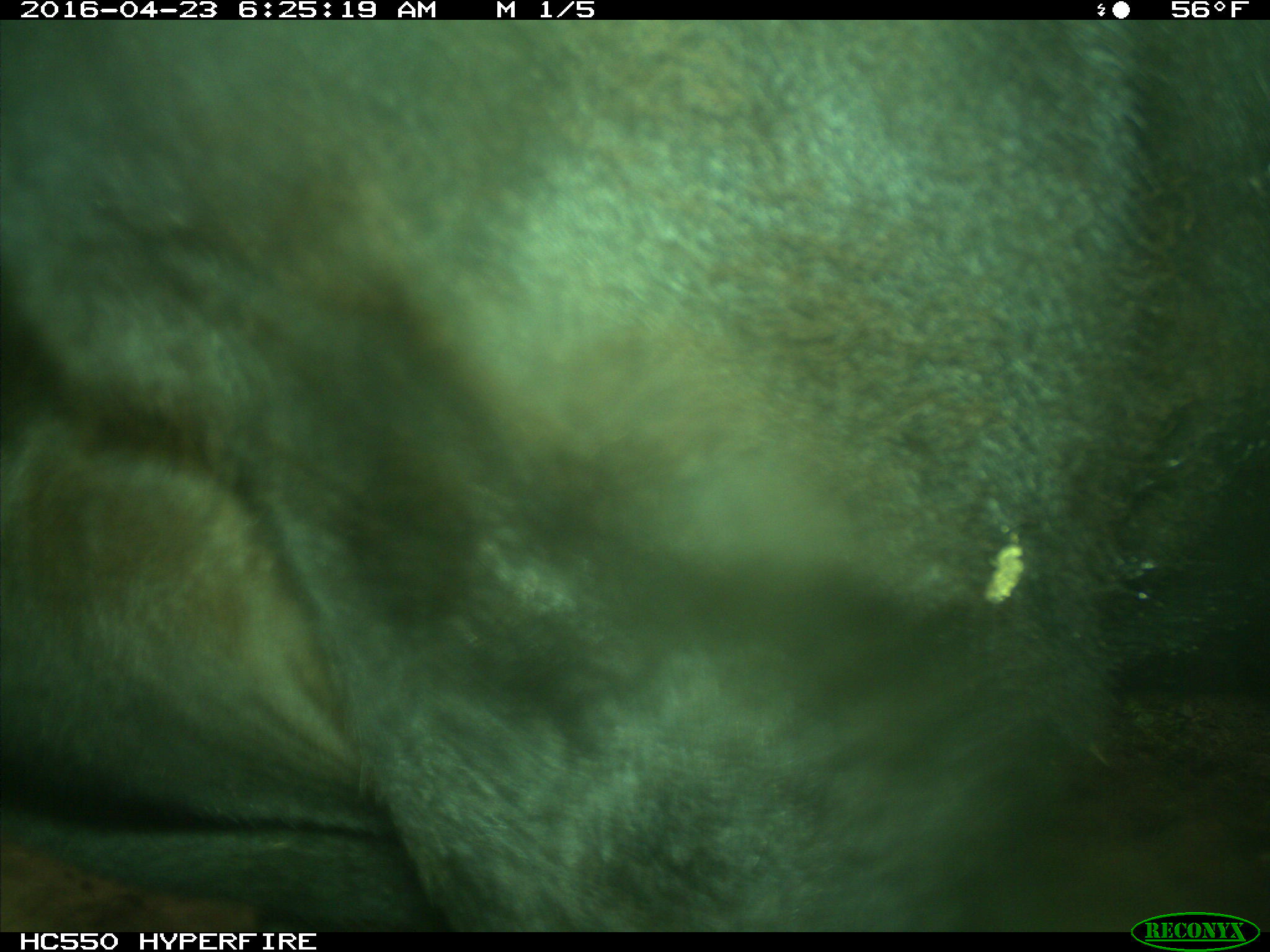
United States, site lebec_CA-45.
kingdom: Animalia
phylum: Chordata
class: Mammalia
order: Artiodactyla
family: Bovidae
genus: Bos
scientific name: Bos taurus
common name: domestic cow